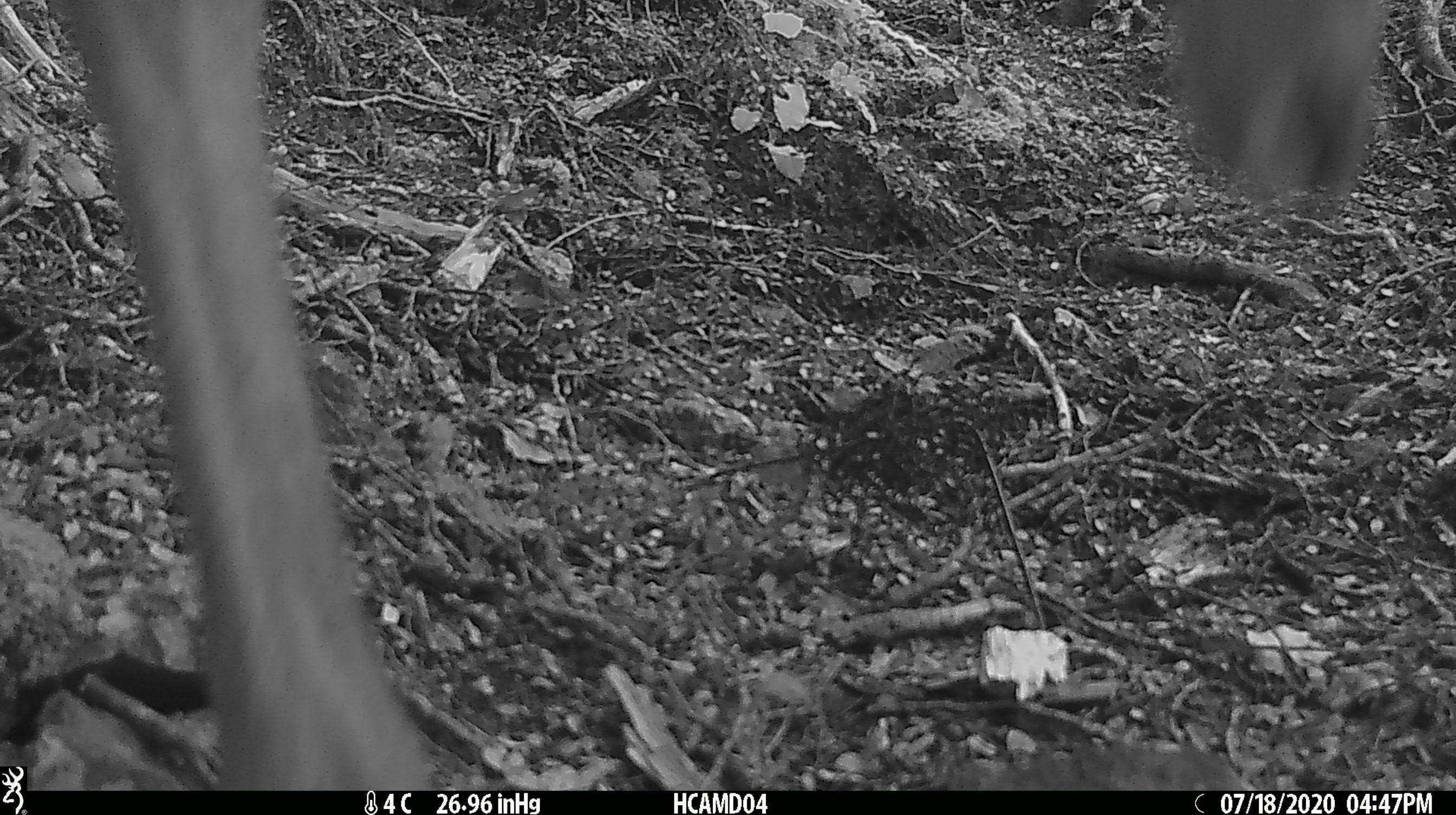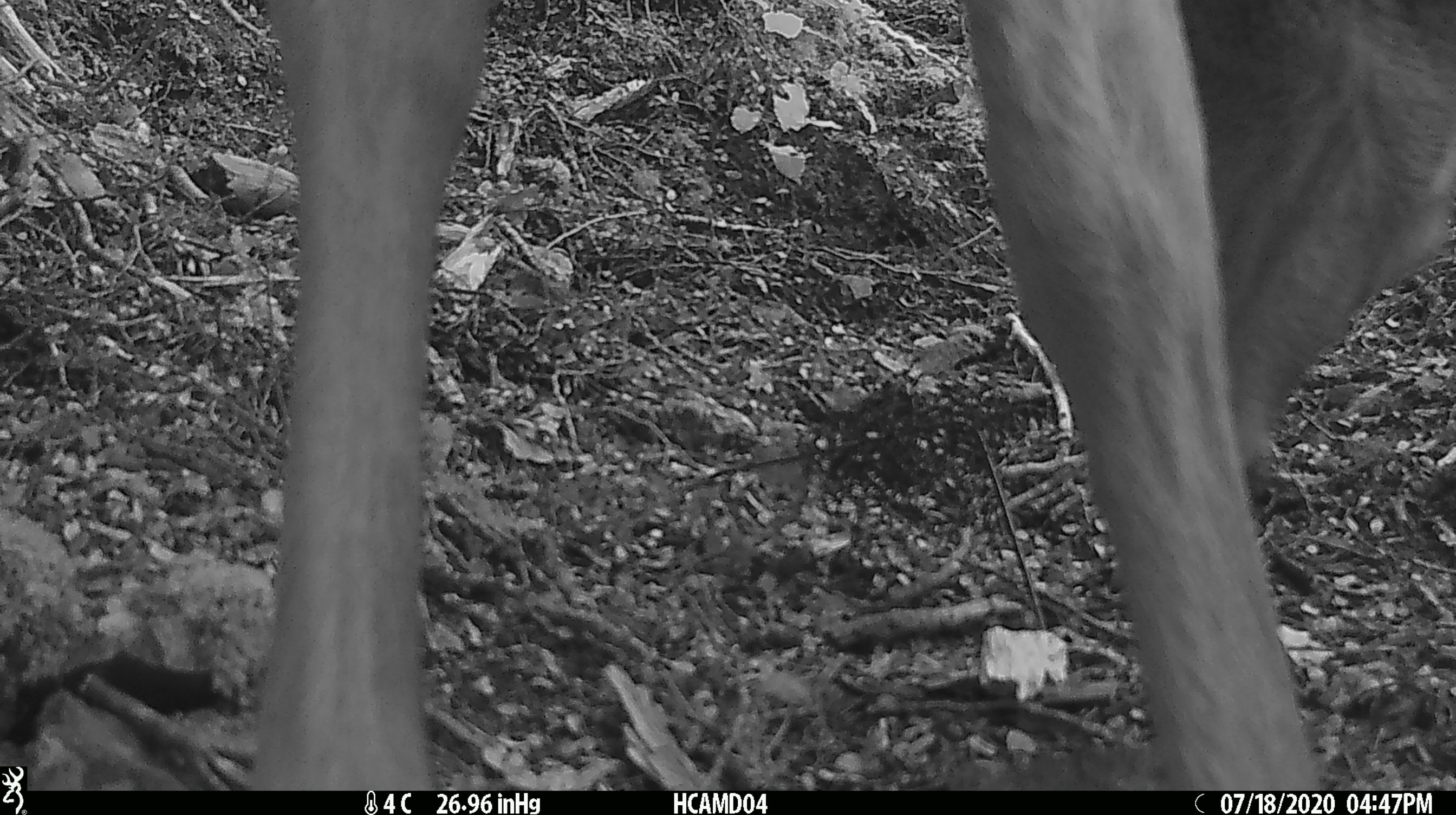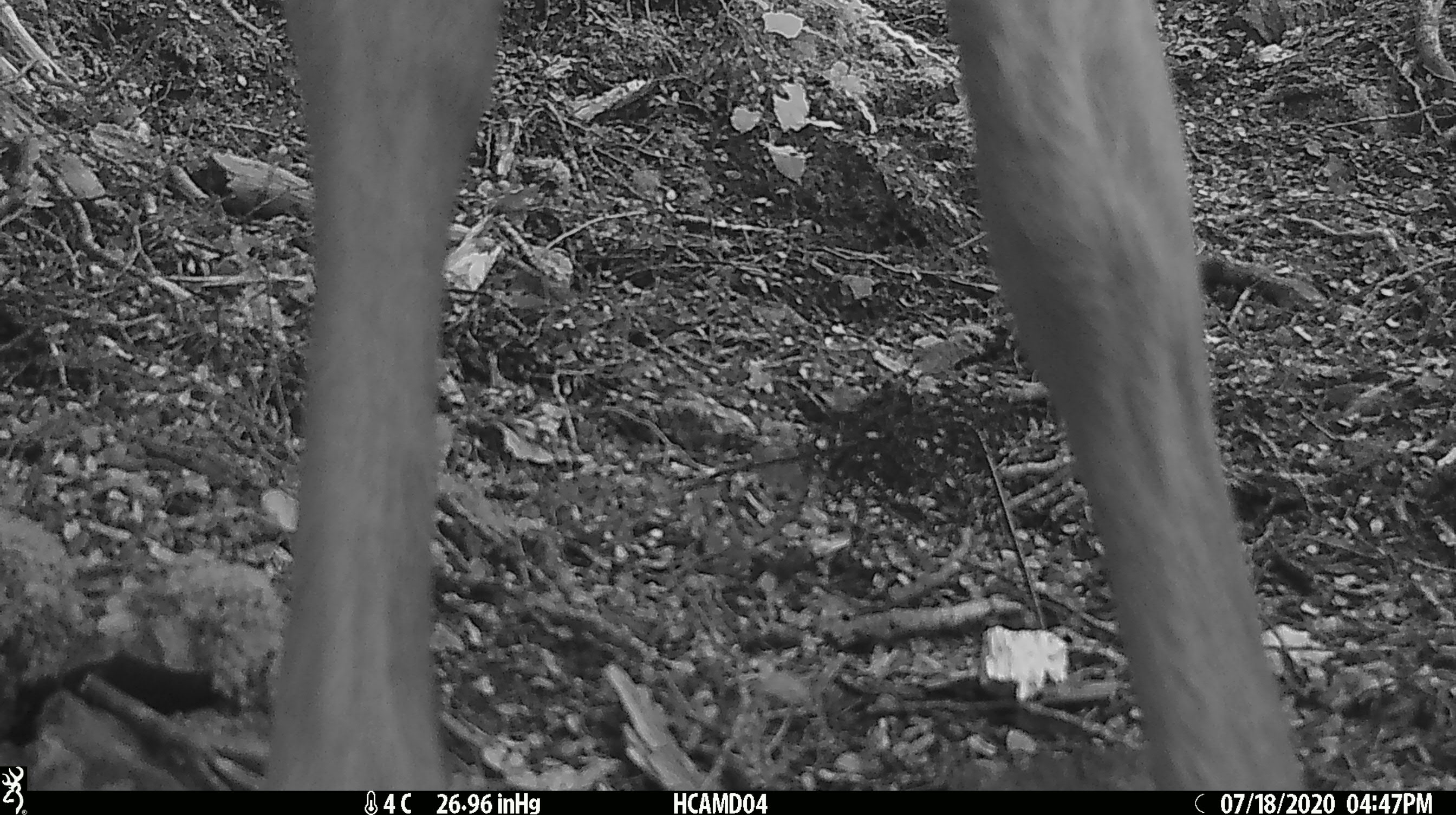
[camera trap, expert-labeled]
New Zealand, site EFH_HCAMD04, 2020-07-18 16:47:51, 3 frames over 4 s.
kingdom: Animalia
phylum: Chordata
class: Mammalia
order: Artiodactyla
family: Cervidae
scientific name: Cervidae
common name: deer